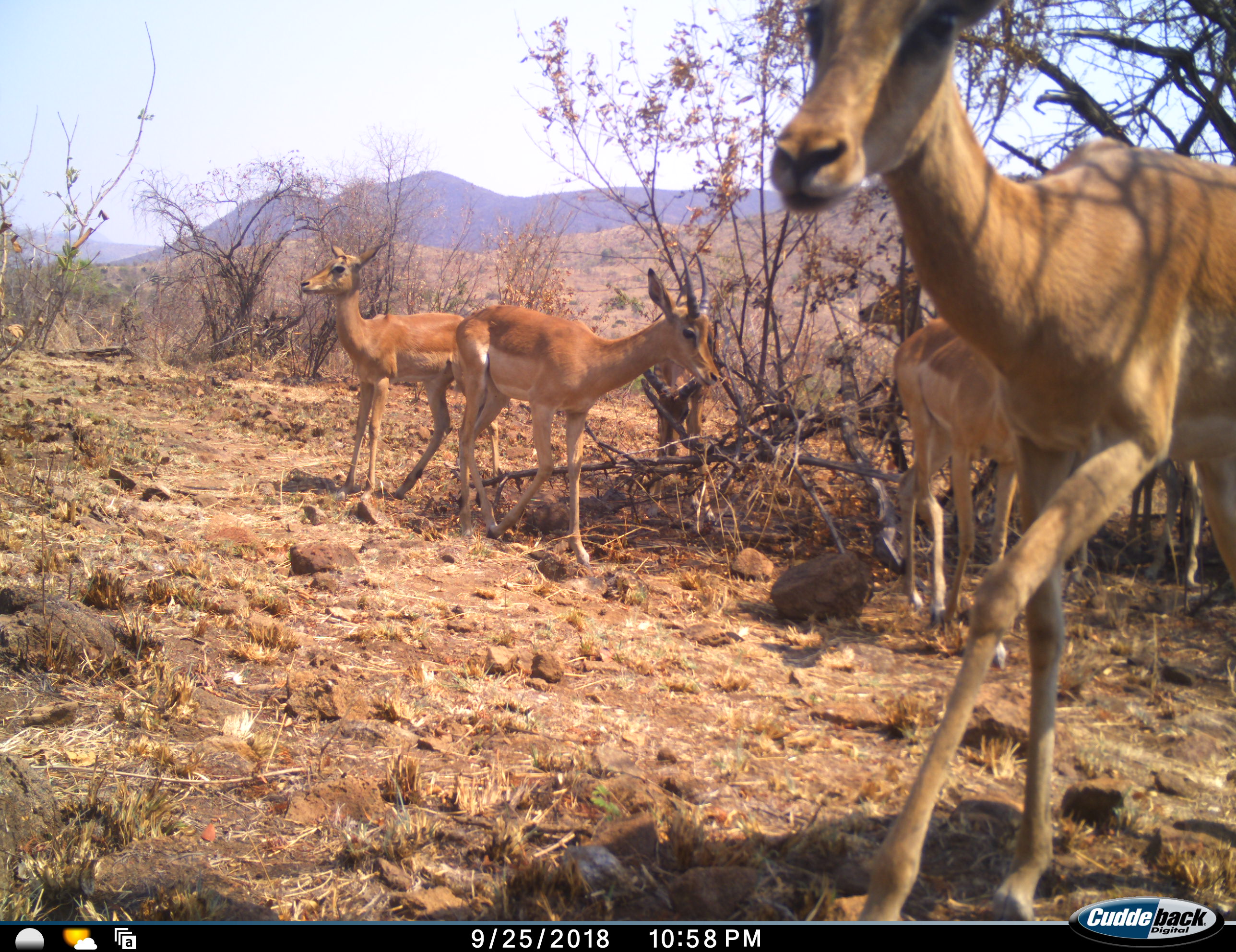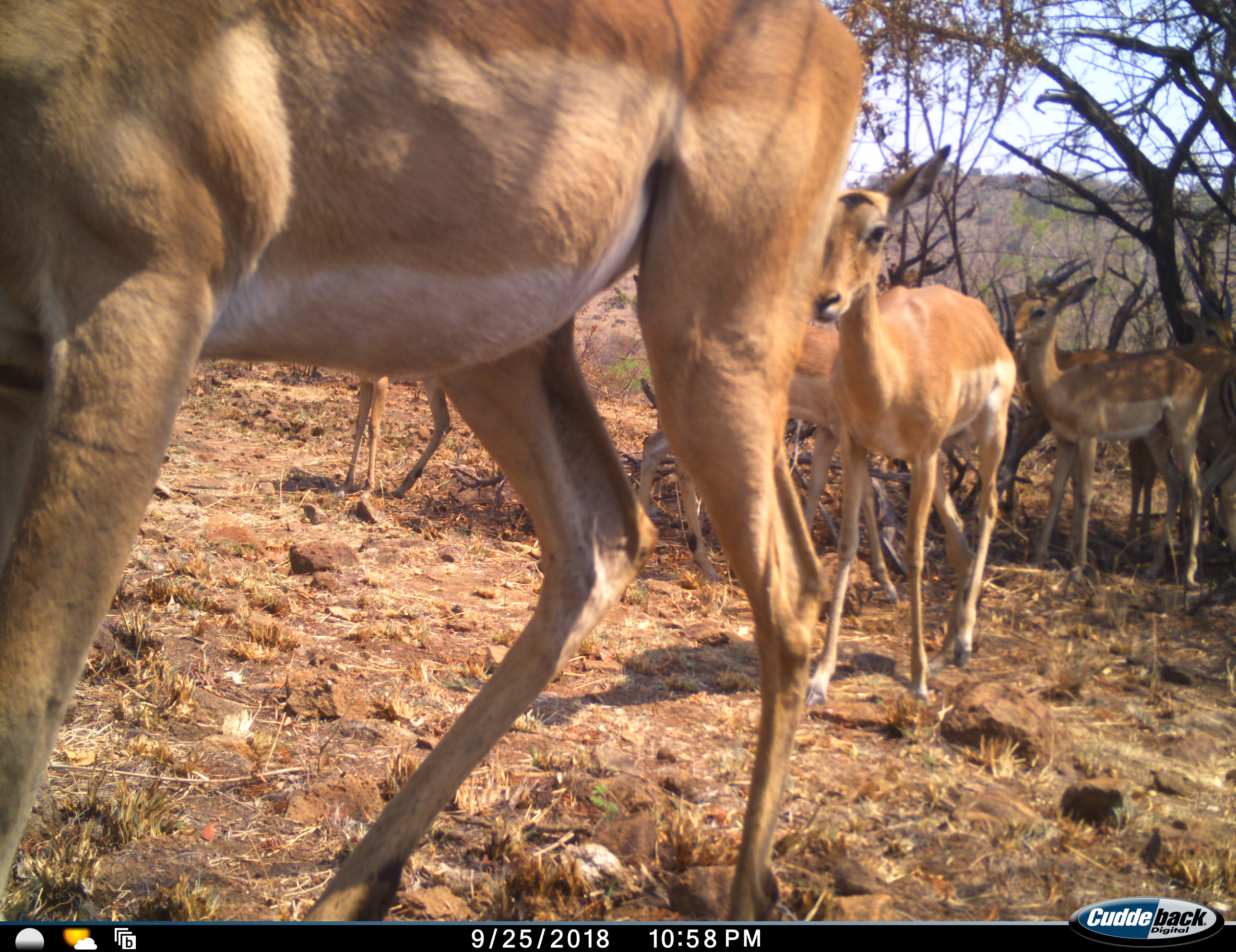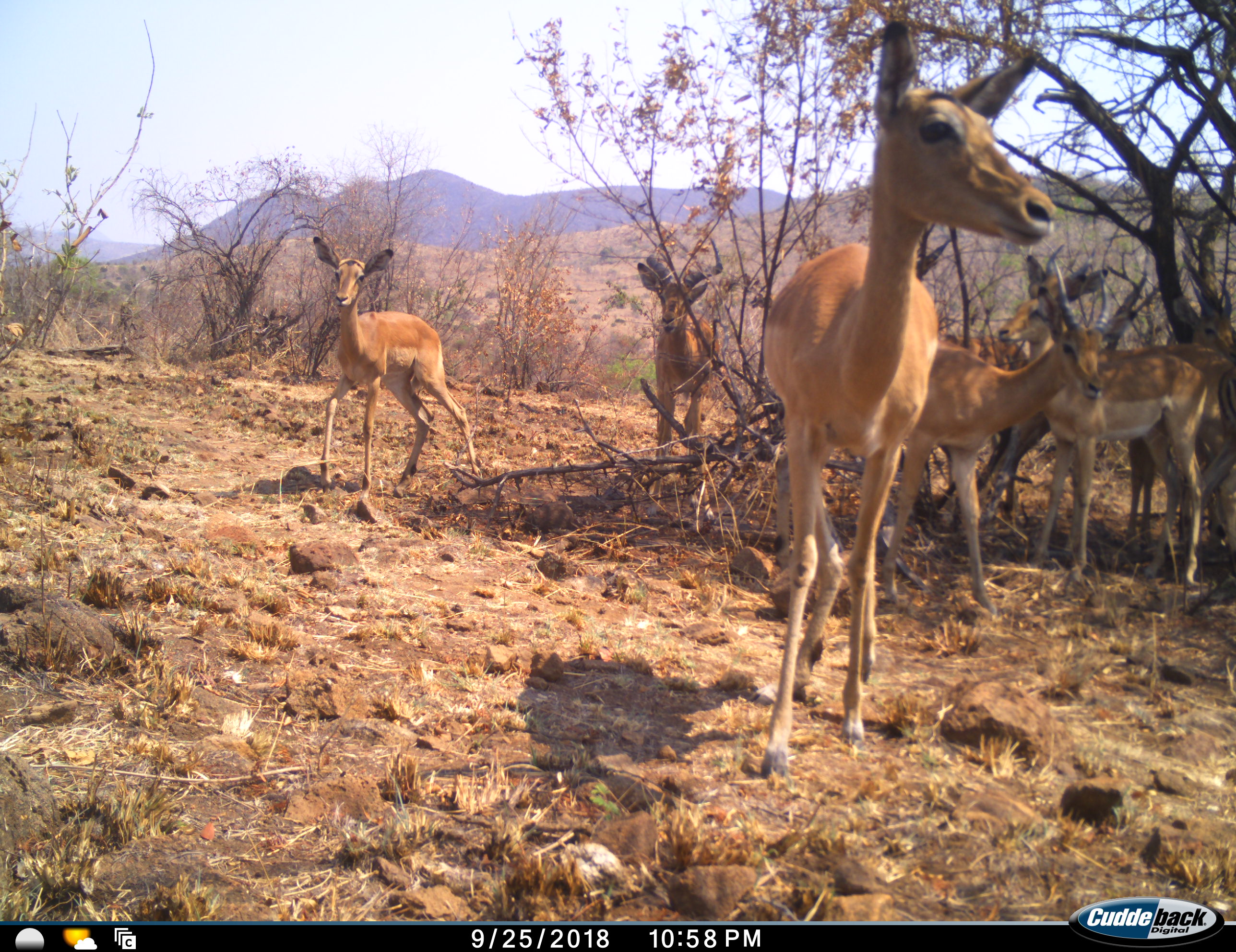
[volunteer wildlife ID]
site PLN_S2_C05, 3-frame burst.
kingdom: Animalia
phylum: Chordata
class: Mammalia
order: Artiodactyla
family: Bovidae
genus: Aepyceros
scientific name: Aepyceros melampus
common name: impala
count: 7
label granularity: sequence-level